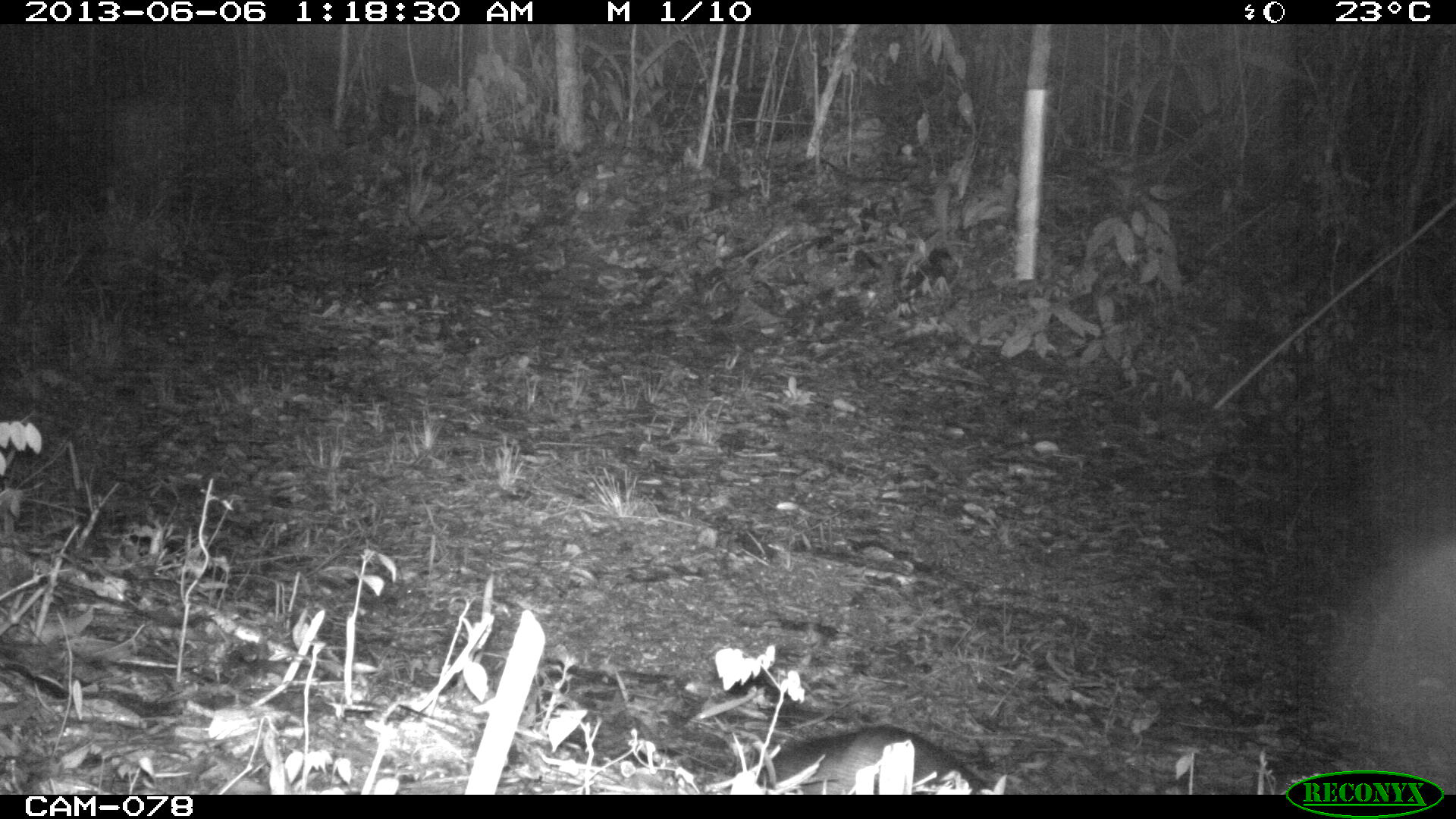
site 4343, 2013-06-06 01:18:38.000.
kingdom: Animalia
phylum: Chordata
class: Mammalia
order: Cingulata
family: Dasypodidae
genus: Dasypus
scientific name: Dasypus novemcinctus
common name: nine-banded armadillo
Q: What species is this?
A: Dasypus novemcinctus (nine-banded armadillo).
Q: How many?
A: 1.